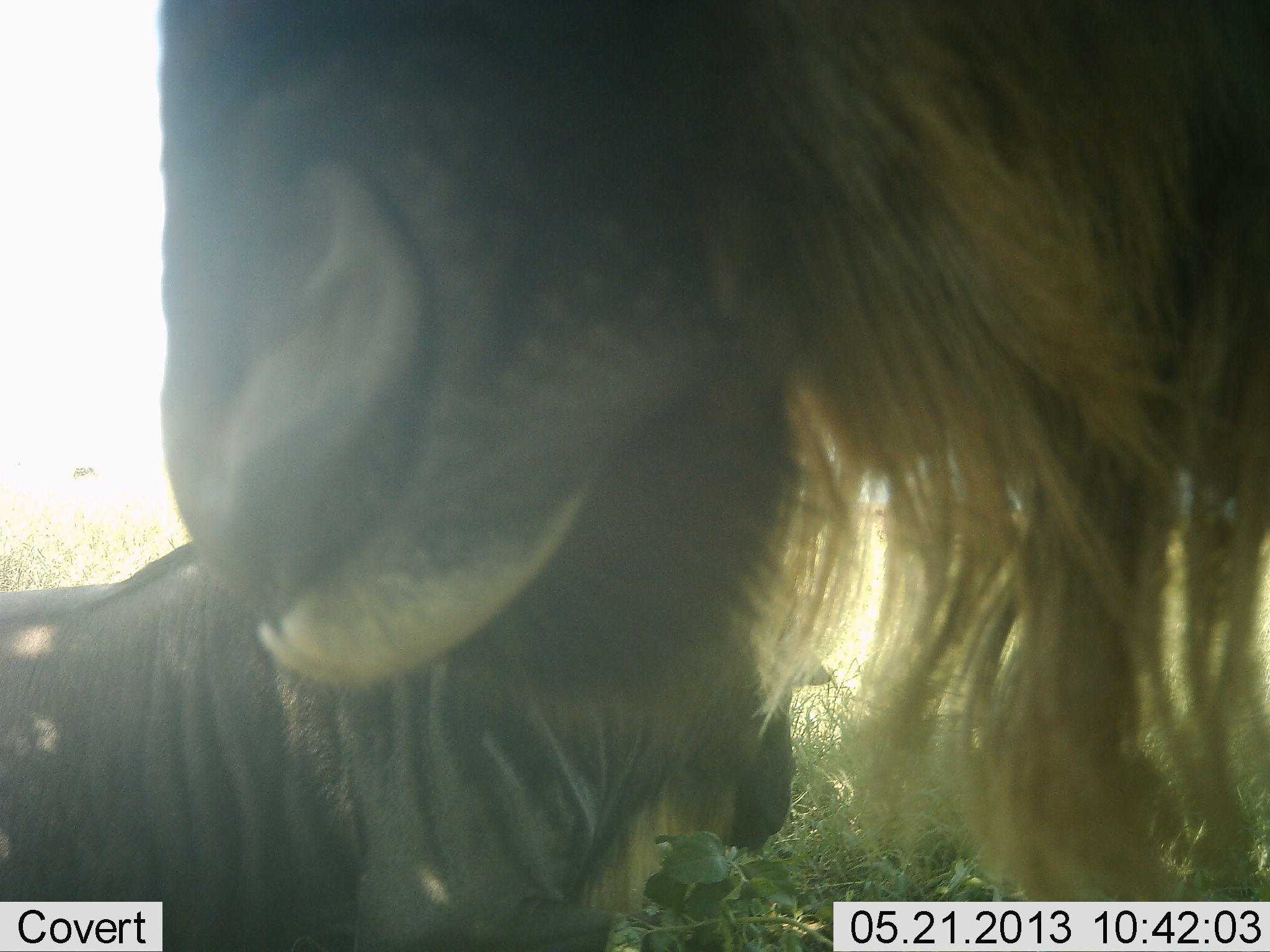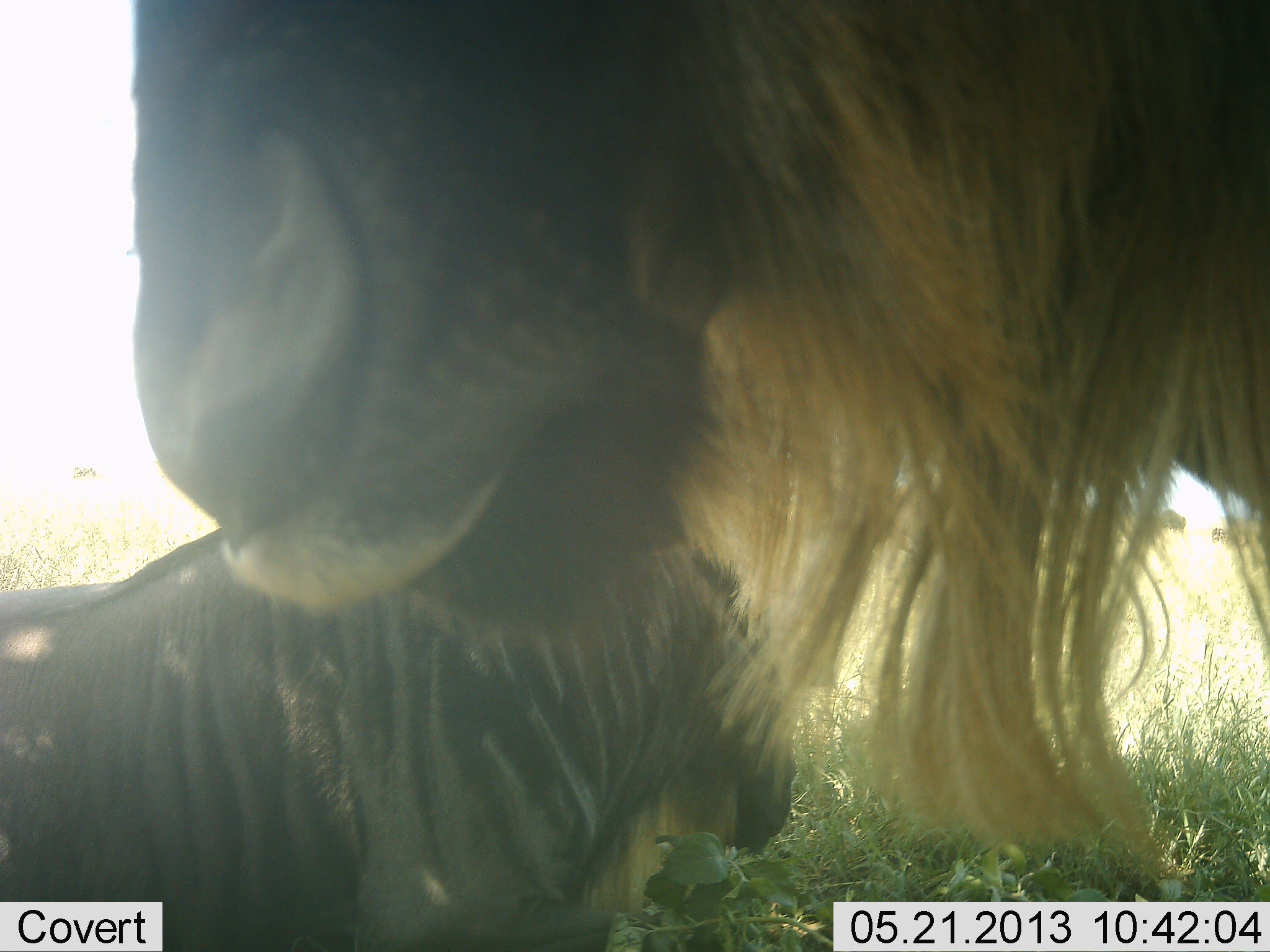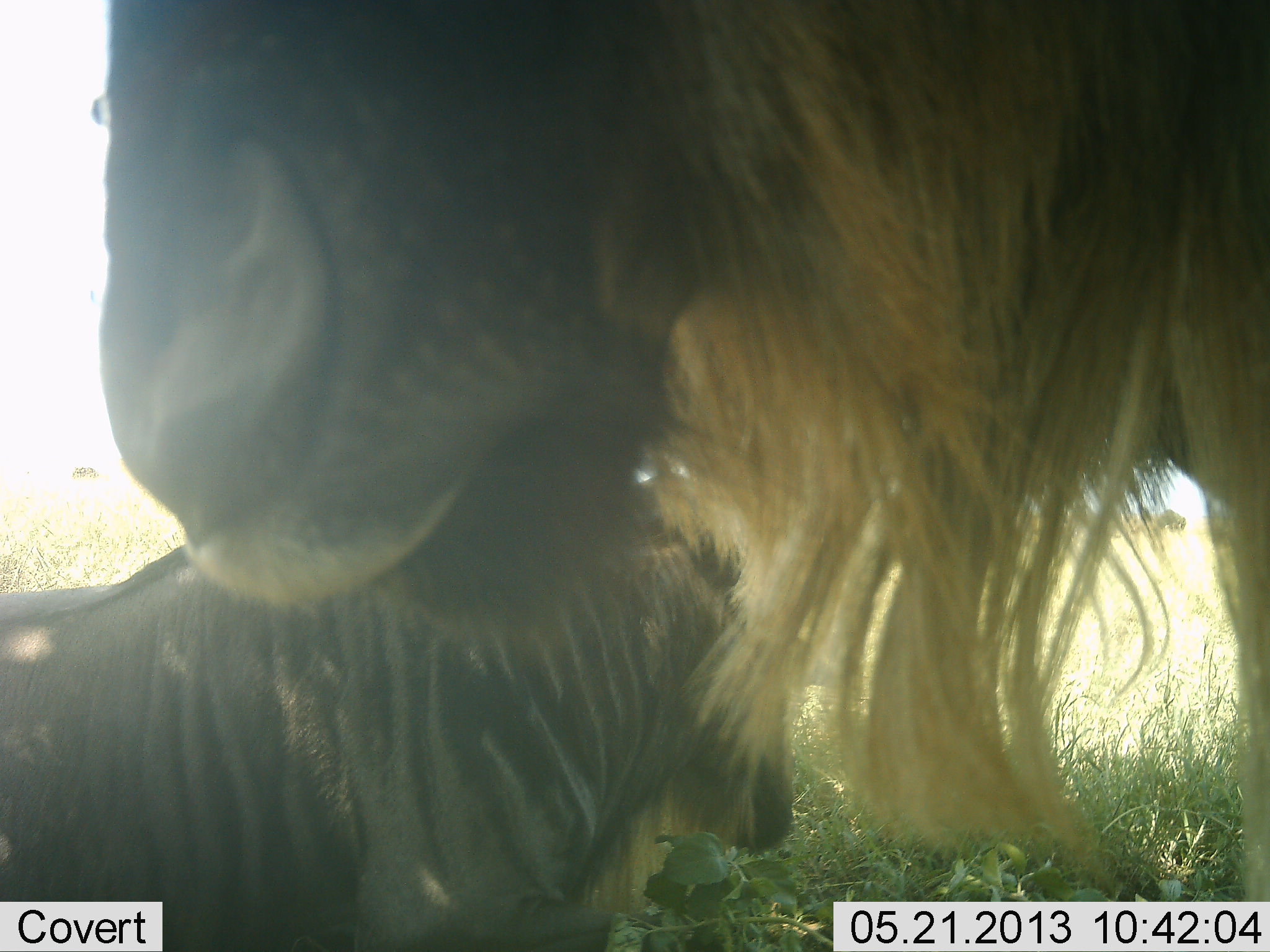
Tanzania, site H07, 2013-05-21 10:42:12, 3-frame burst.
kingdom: Animalia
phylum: Chordata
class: Mammalia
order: Artiodactyla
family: Bovidae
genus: Connochaetes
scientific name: Connochaetes taurinus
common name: blue wildebeest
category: wildebeest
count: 2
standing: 75%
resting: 75%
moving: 12%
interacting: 0%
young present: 0%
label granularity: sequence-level